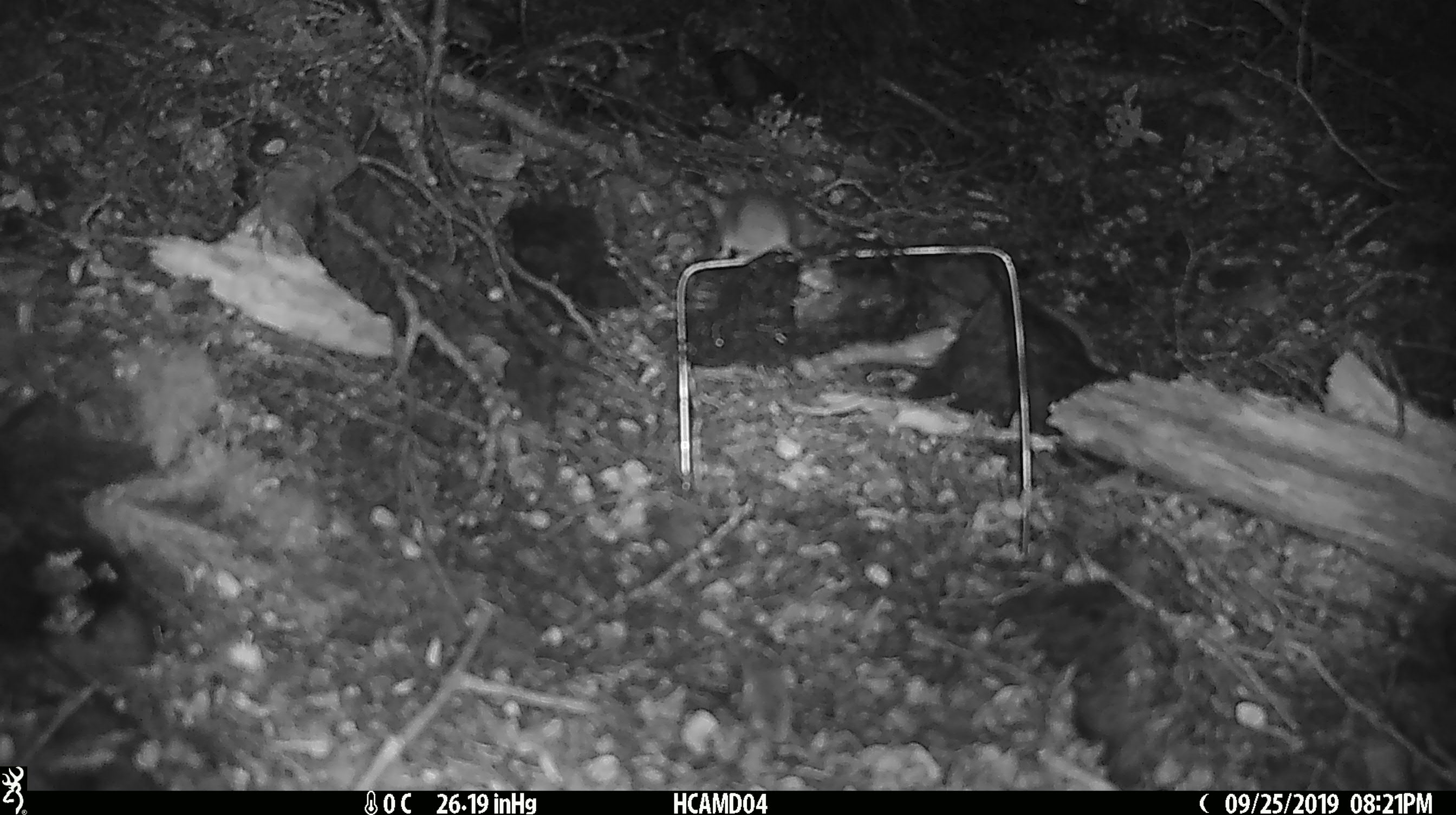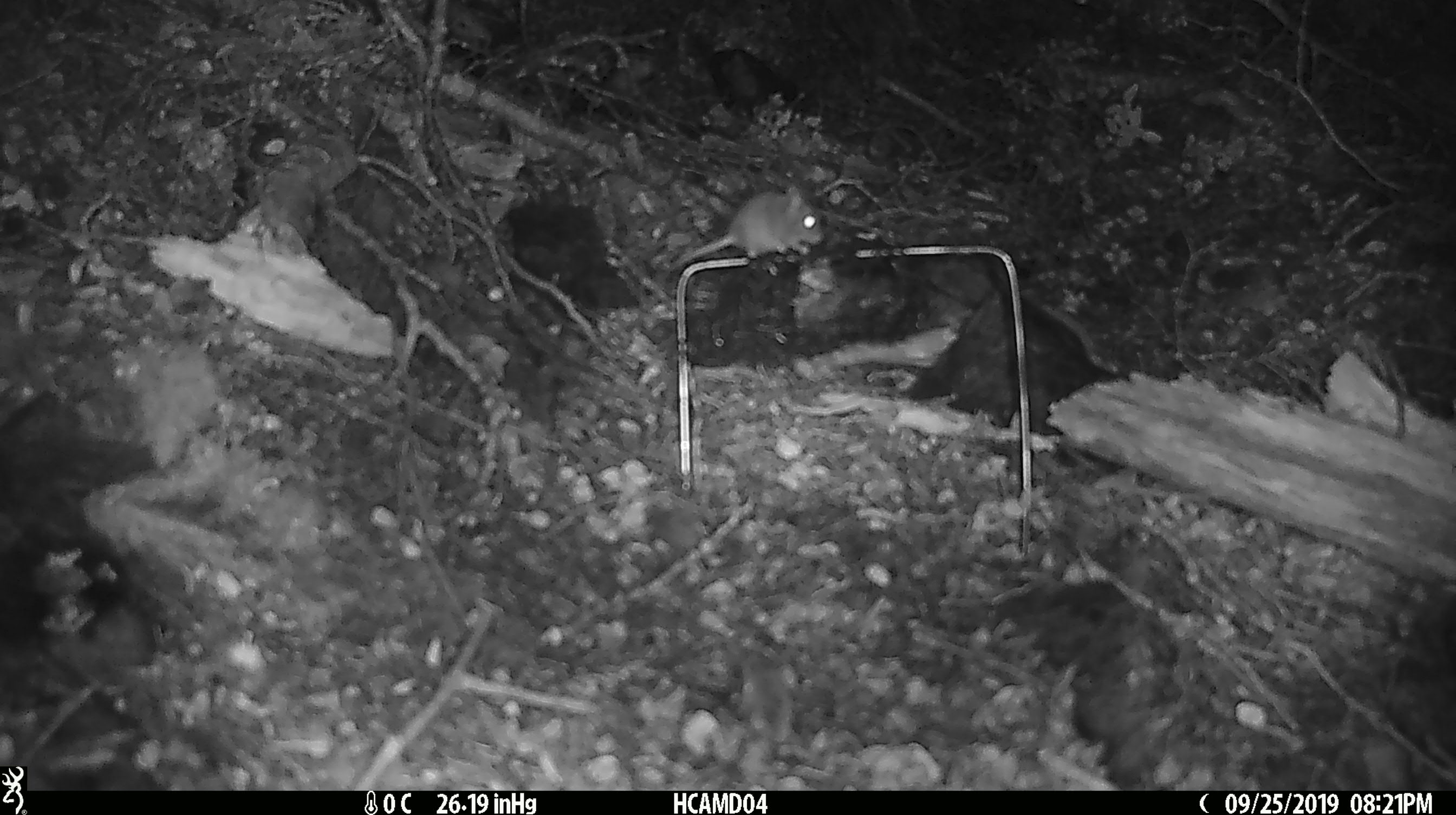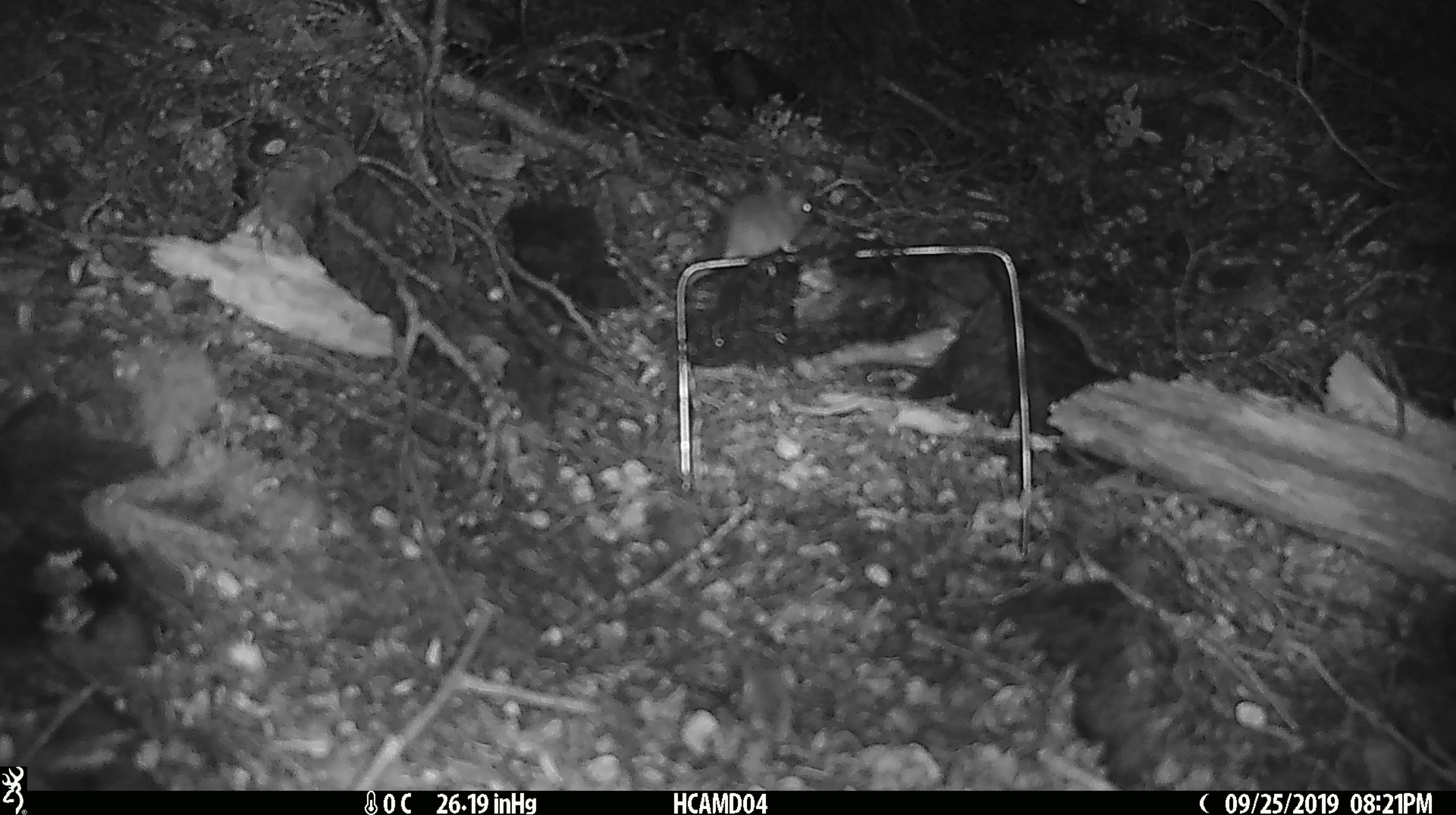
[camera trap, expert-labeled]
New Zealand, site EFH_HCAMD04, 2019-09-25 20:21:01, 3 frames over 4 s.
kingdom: Animalia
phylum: Chordata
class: Mammalia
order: Rodentia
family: Muridae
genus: Mus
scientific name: Mus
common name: mouse